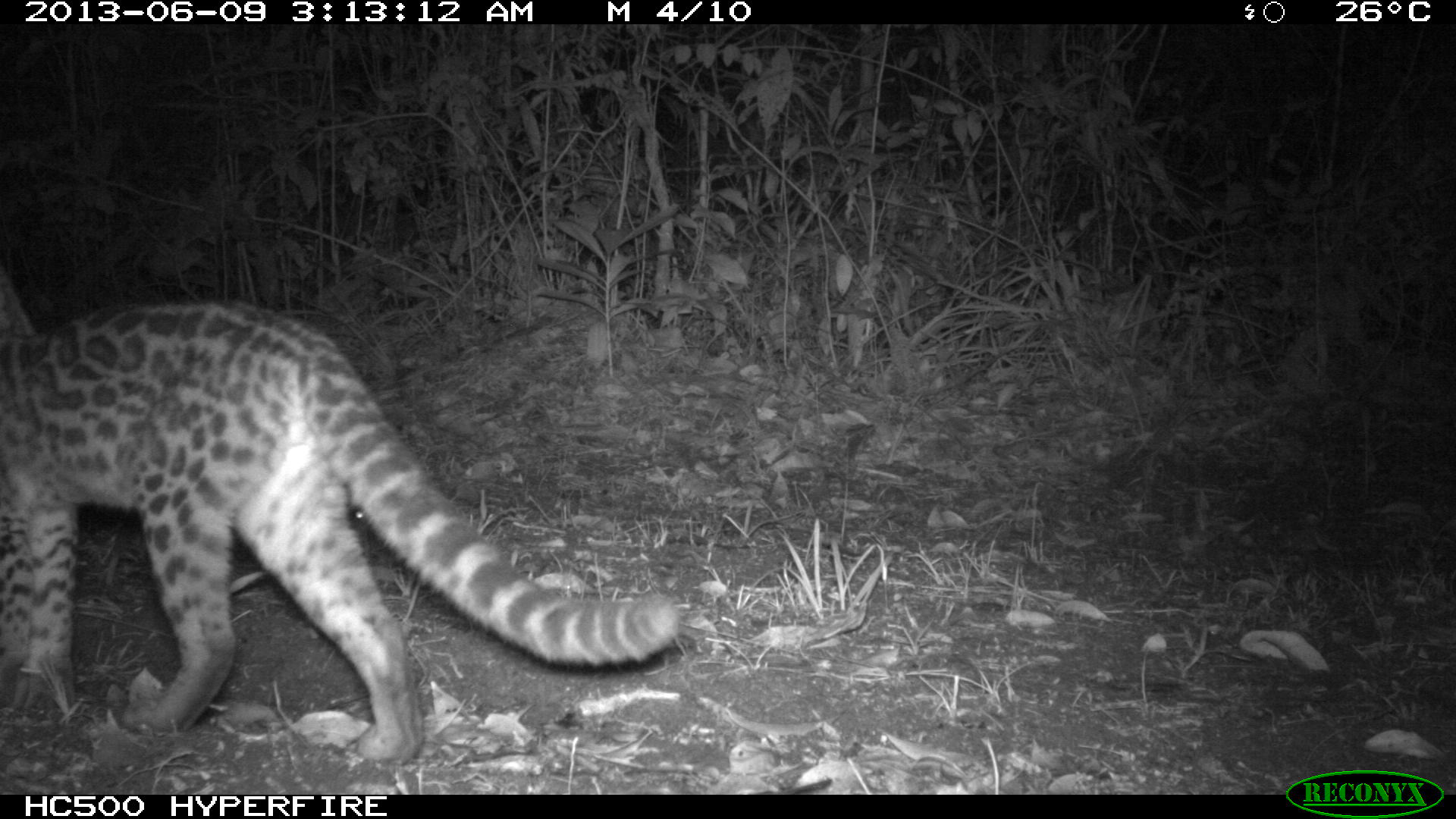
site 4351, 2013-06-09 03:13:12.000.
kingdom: Animalia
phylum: Chordata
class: Mammalia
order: Carnivora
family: Felidae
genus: Leopardus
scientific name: Leopardus wiedii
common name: margay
Leopardus wiedii (margay), count 1, sex male.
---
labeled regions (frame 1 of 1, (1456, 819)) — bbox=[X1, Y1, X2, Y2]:
leopardus wiedii: bbox=[0, 243, 683, 770]